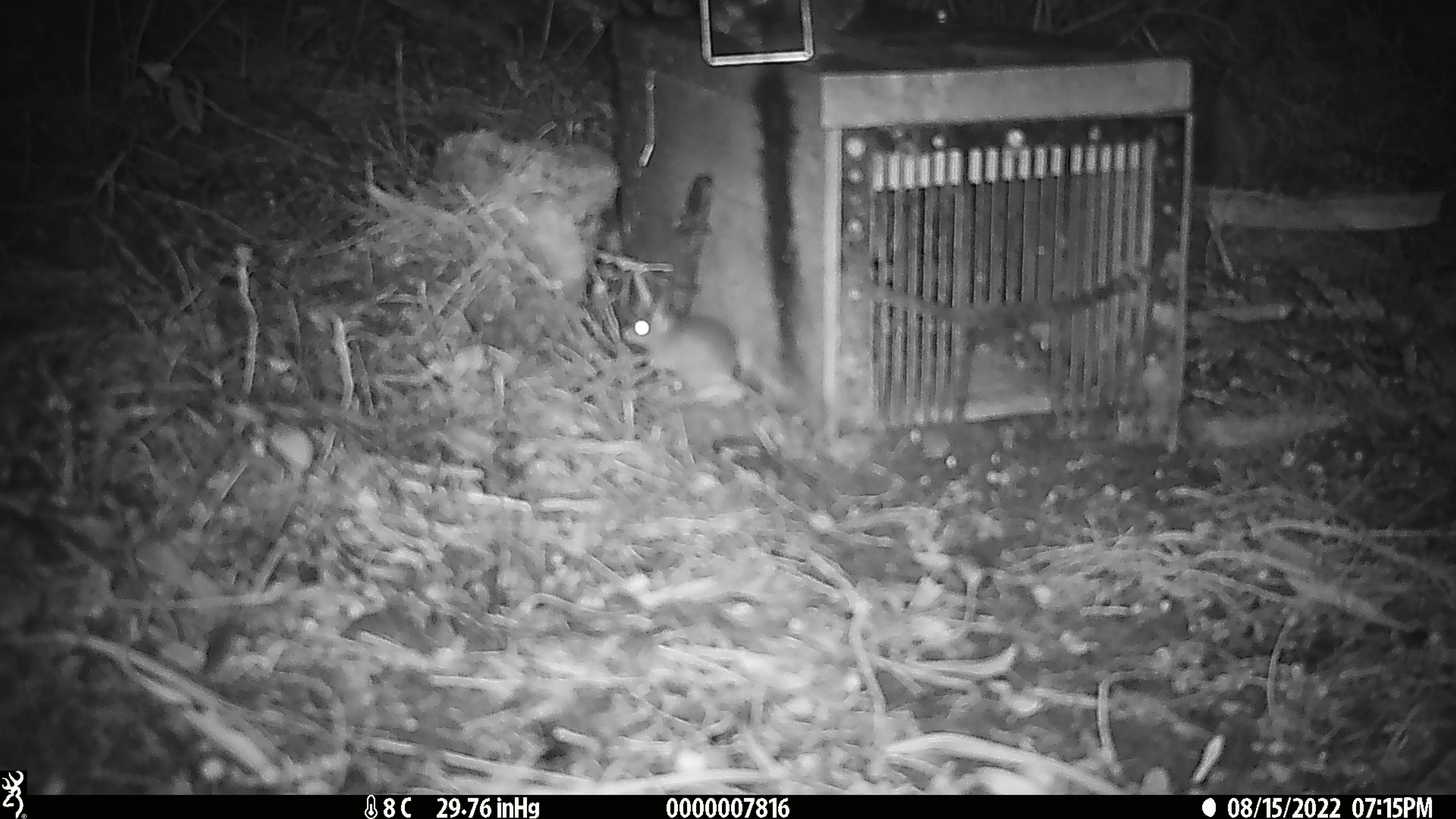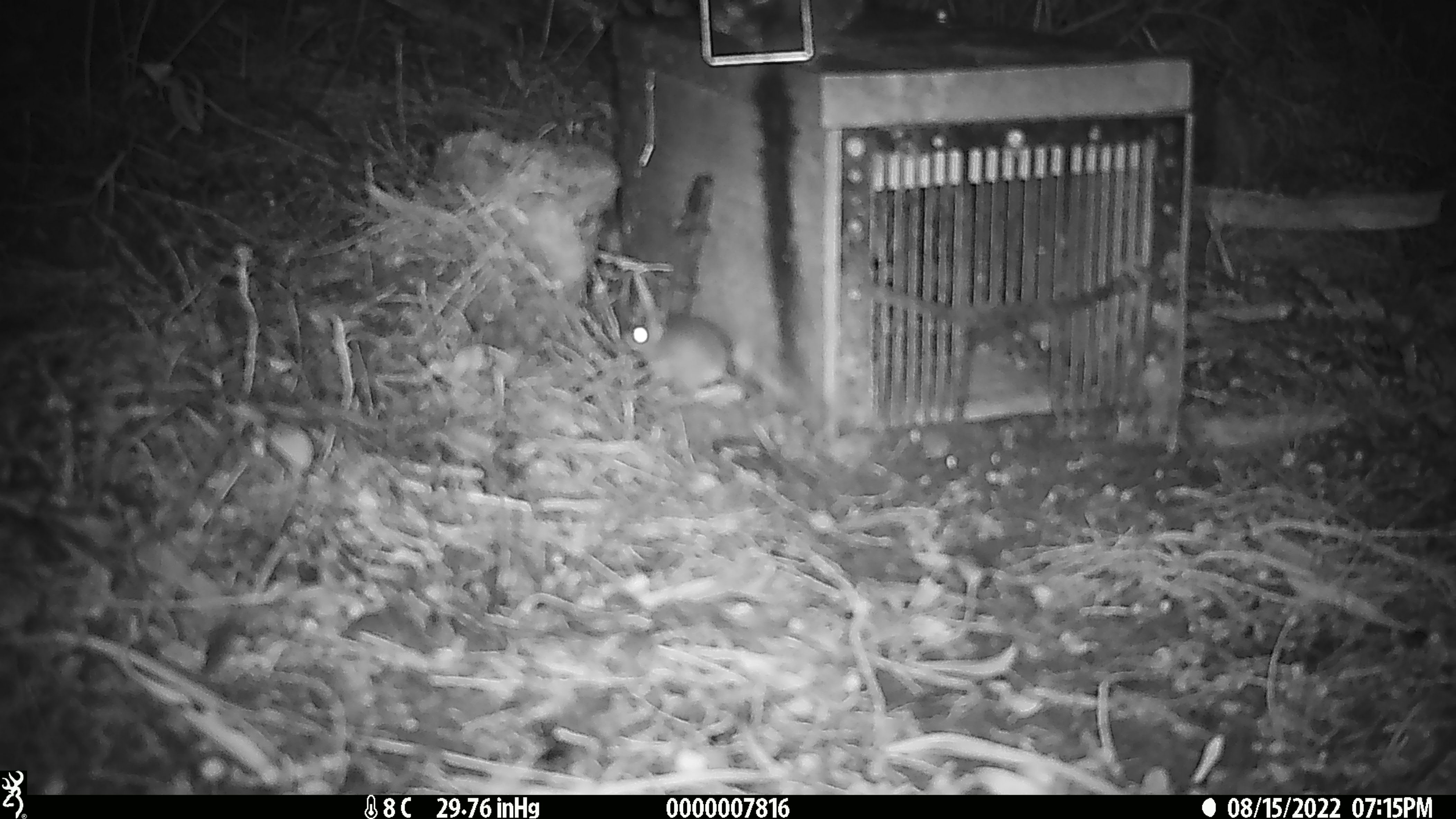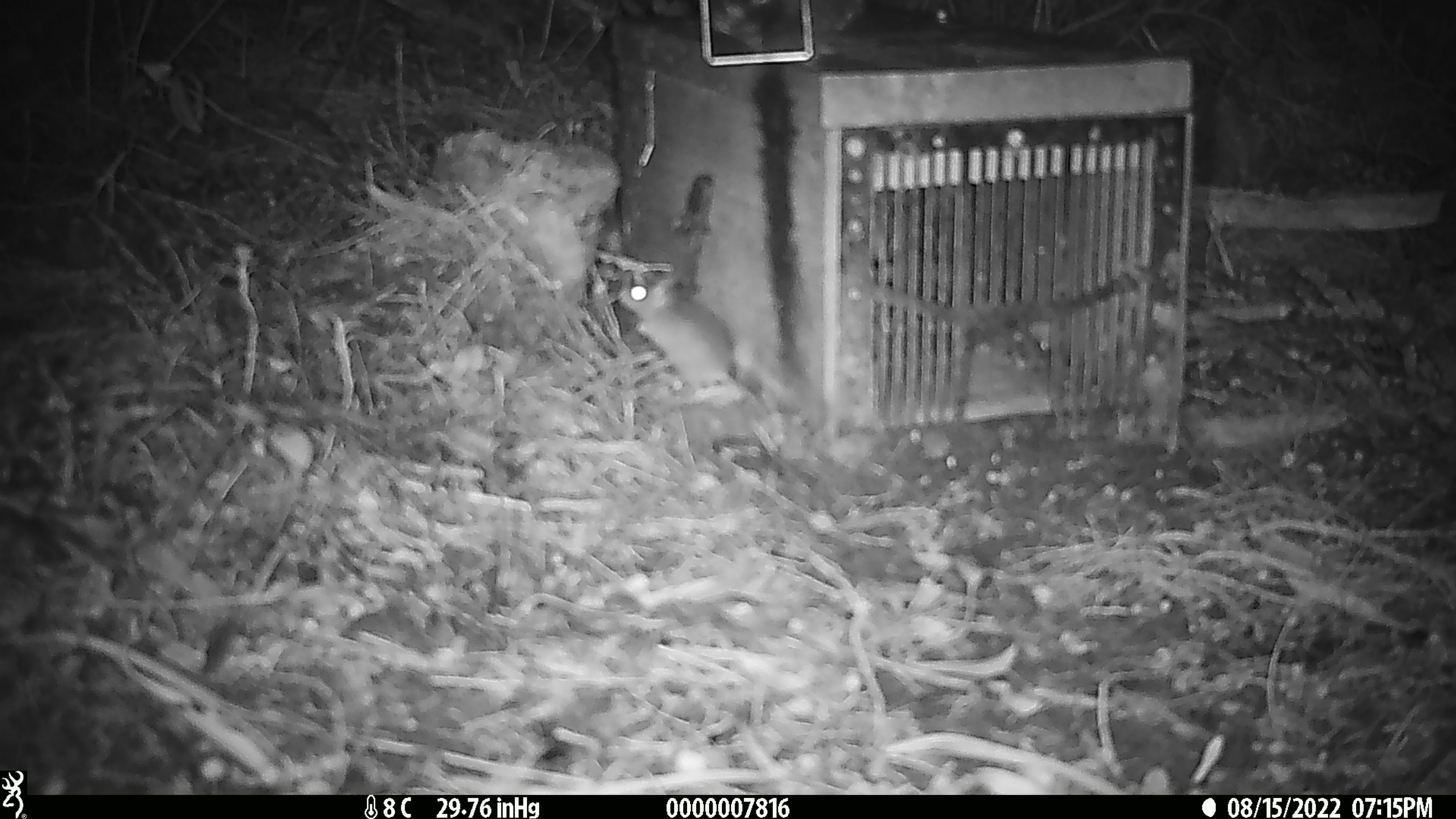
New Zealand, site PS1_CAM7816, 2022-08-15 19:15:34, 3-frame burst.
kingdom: Animalia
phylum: Chordata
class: Mammalia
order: Rodentia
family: Muridae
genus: Mus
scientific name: Mus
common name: mouse